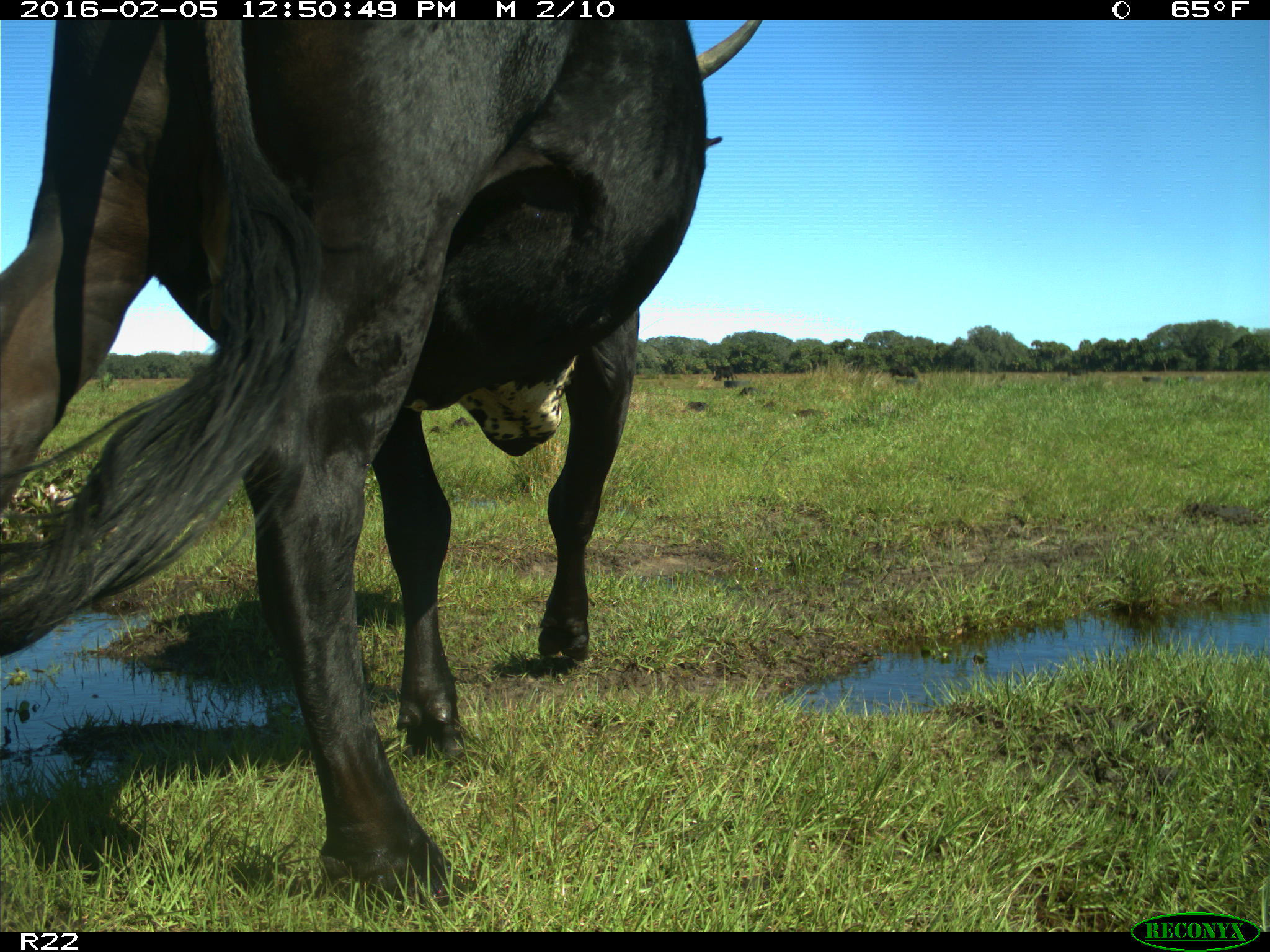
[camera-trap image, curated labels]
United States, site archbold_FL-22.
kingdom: Animalia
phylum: Chordata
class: Mammalia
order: Artiodactyla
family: Bovidae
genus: Bos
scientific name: Bos taurus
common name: domestic cow